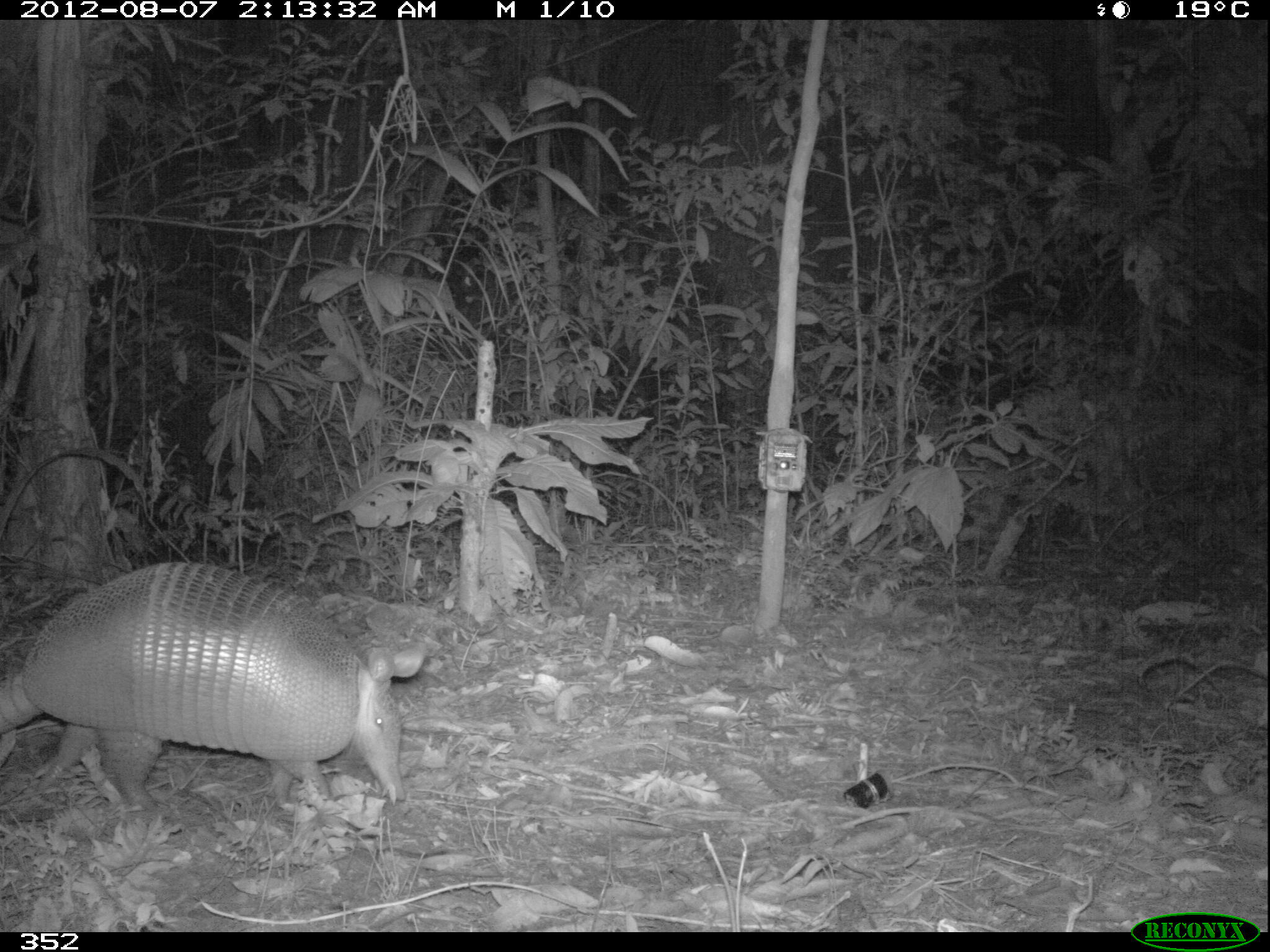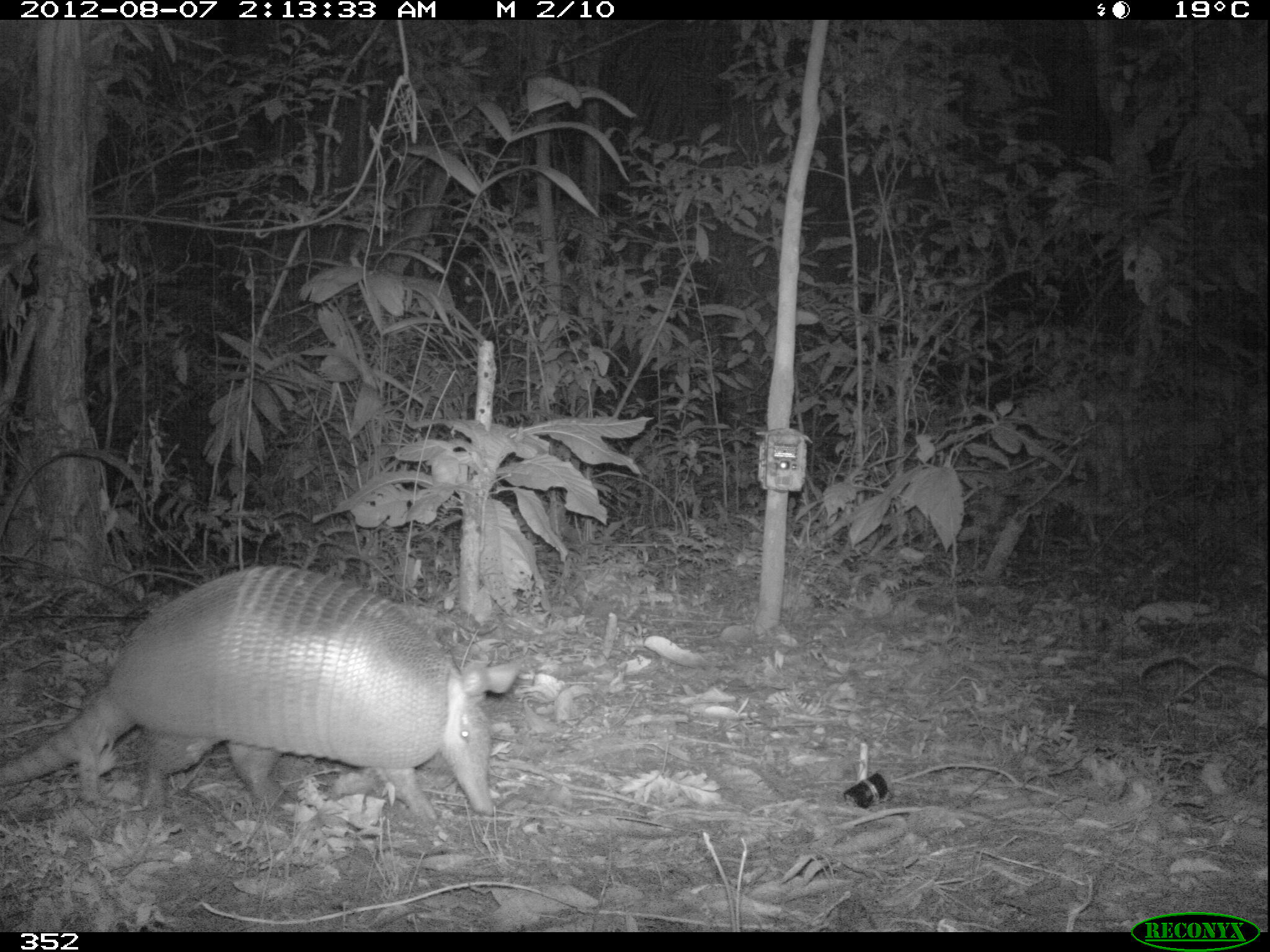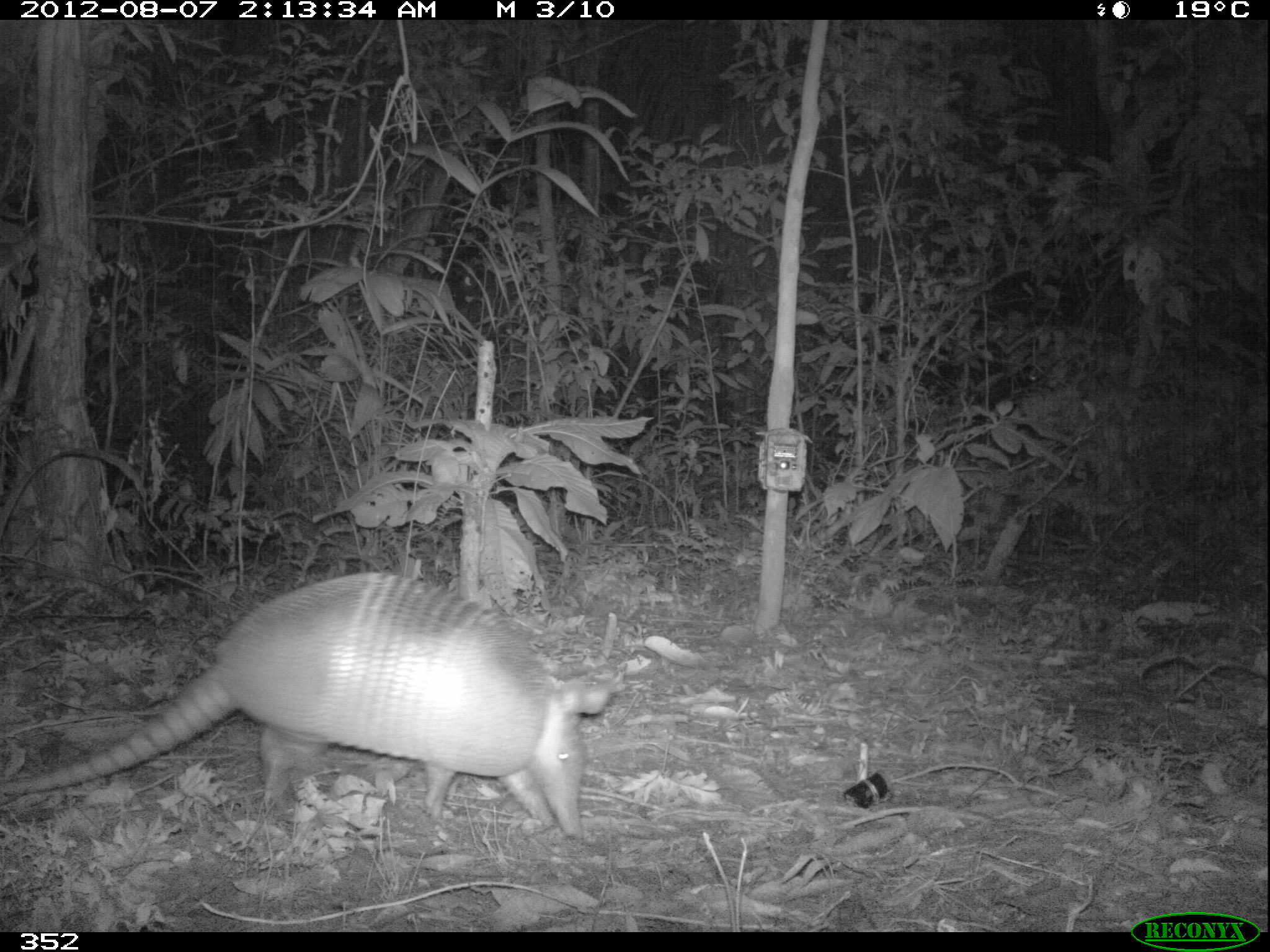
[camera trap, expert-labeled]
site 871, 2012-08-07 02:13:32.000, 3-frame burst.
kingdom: Animalia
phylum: Chordata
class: Mammalia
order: Cingulata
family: Dasypodidae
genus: Dasypus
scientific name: Dasypus novemcinctus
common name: nine-banded armadillo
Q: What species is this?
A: Dasypus novemcinctus (nine-banded armadillo).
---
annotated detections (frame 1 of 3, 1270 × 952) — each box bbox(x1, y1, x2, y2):
dasypus novemcinctus: bbox(0, 561, 425, 813)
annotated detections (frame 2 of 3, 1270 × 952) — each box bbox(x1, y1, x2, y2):
dasypus novemcinctus: bbox(0, 564, 521, 823)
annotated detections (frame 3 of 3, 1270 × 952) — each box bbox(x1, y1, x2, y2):
dasypus novemcinctus: bbox(0, 569, 613, 837)